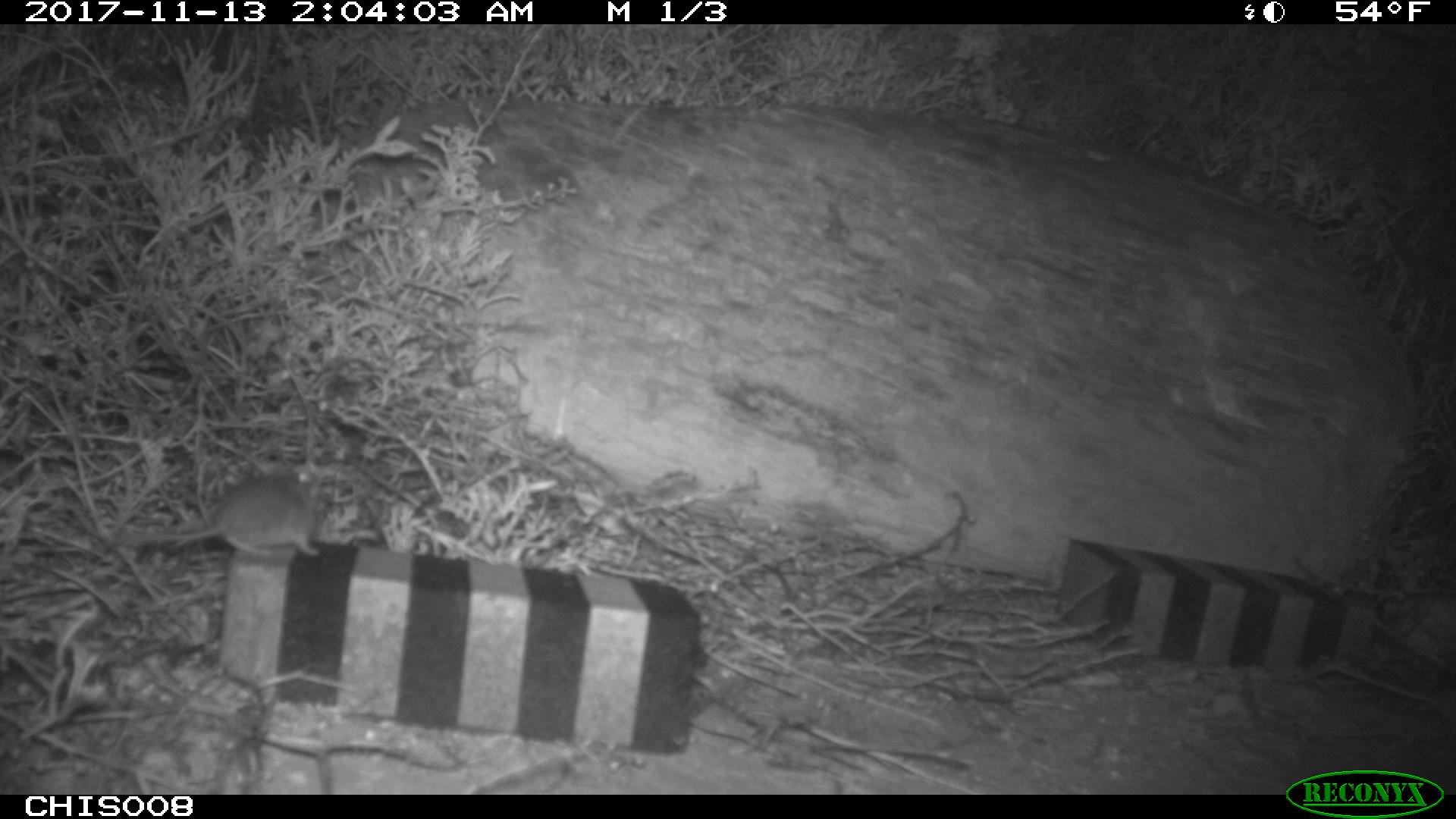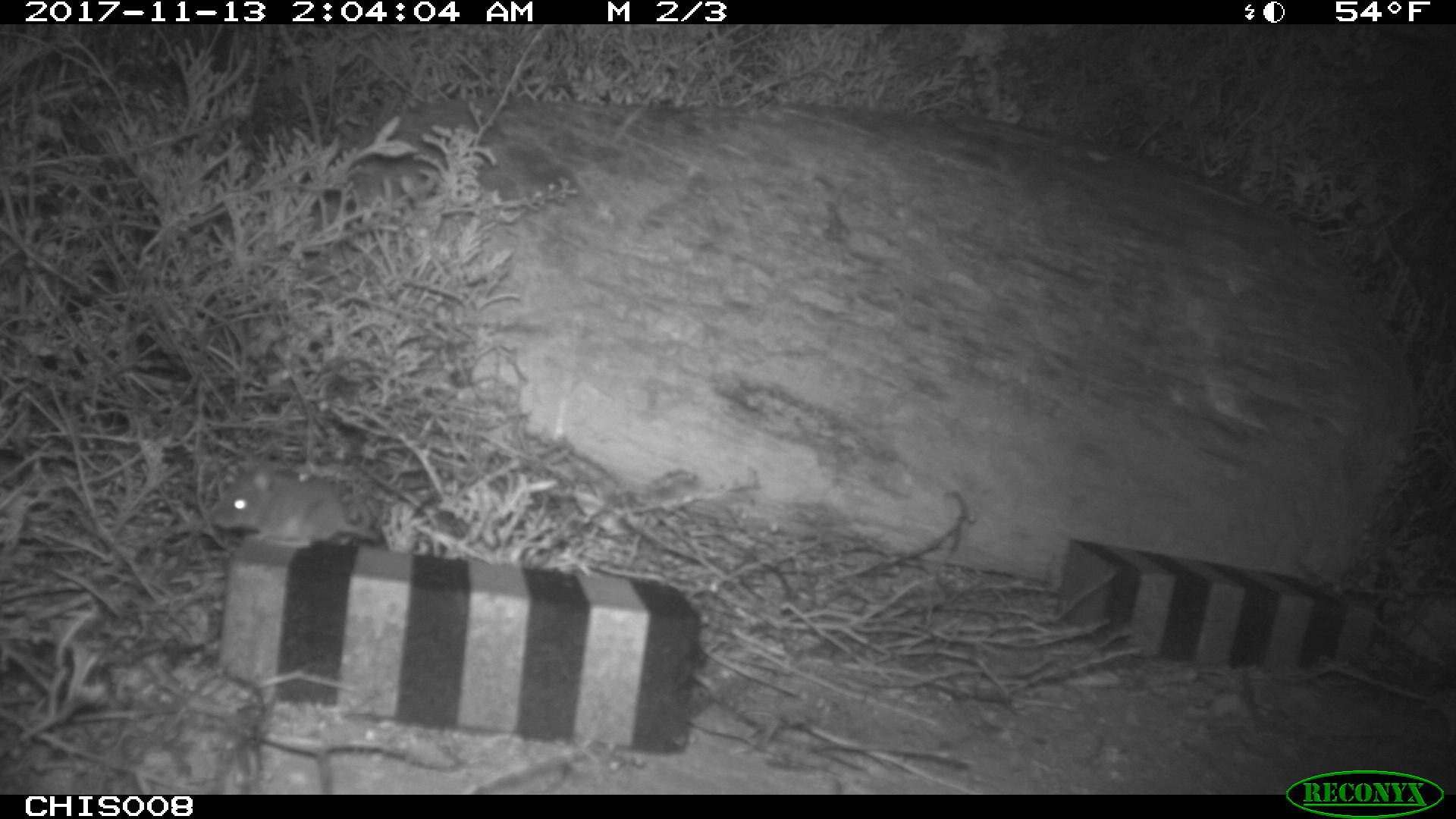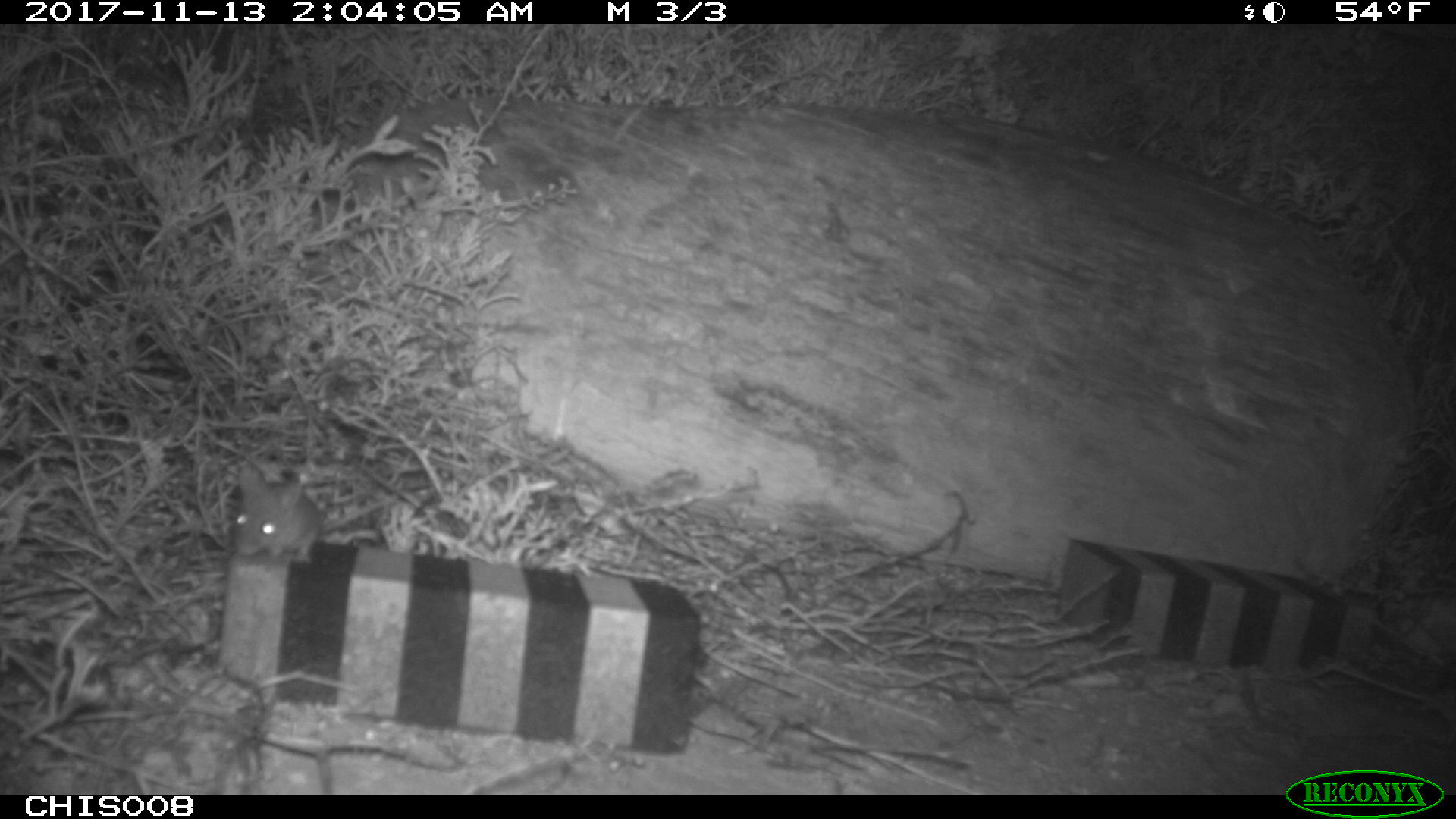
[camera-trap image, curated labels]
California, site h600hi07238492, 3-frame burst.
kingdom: Animalia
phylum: Chordata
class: Mammalia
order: Rodentia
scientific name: Rodentia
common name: rodent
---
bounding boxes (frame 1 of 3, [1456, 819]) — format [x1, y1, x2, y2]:
rodent: [134, 466, 322, 558]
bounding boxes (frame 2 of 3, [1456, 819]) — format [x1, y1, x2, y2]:
rodent: [209, 470, 382, 548]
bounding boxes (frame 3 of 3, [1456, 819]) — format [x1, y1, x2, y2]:
rodent: [235, 458, 397, 563]